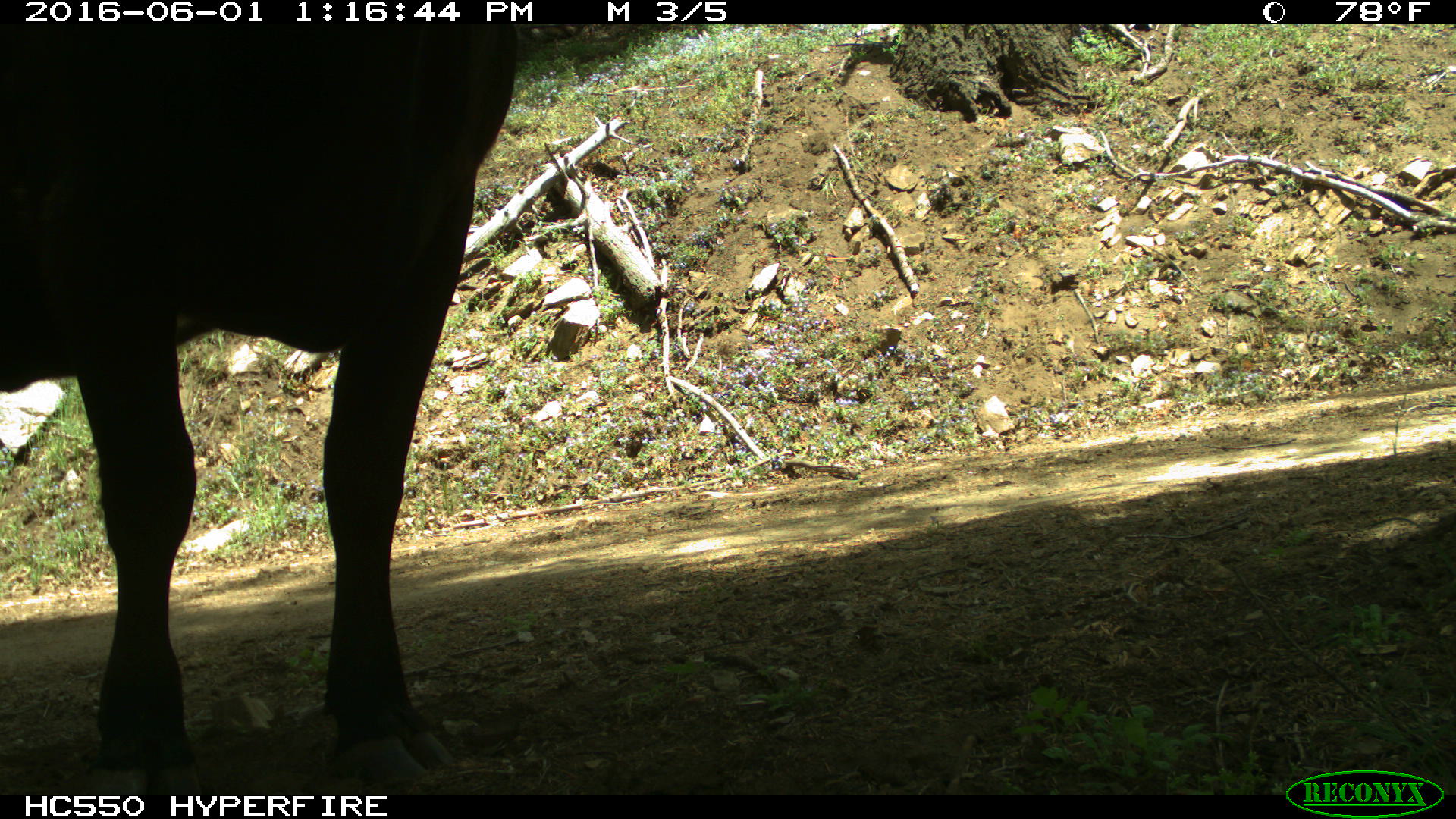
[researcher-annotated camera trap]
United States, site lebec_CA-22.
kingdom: Animalia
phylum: Chordata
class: Mammalia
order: Artiodactyla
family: Bovidae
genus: Bos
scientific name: Bos taurus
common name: domestic cow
Bos taurus (domestic cow).